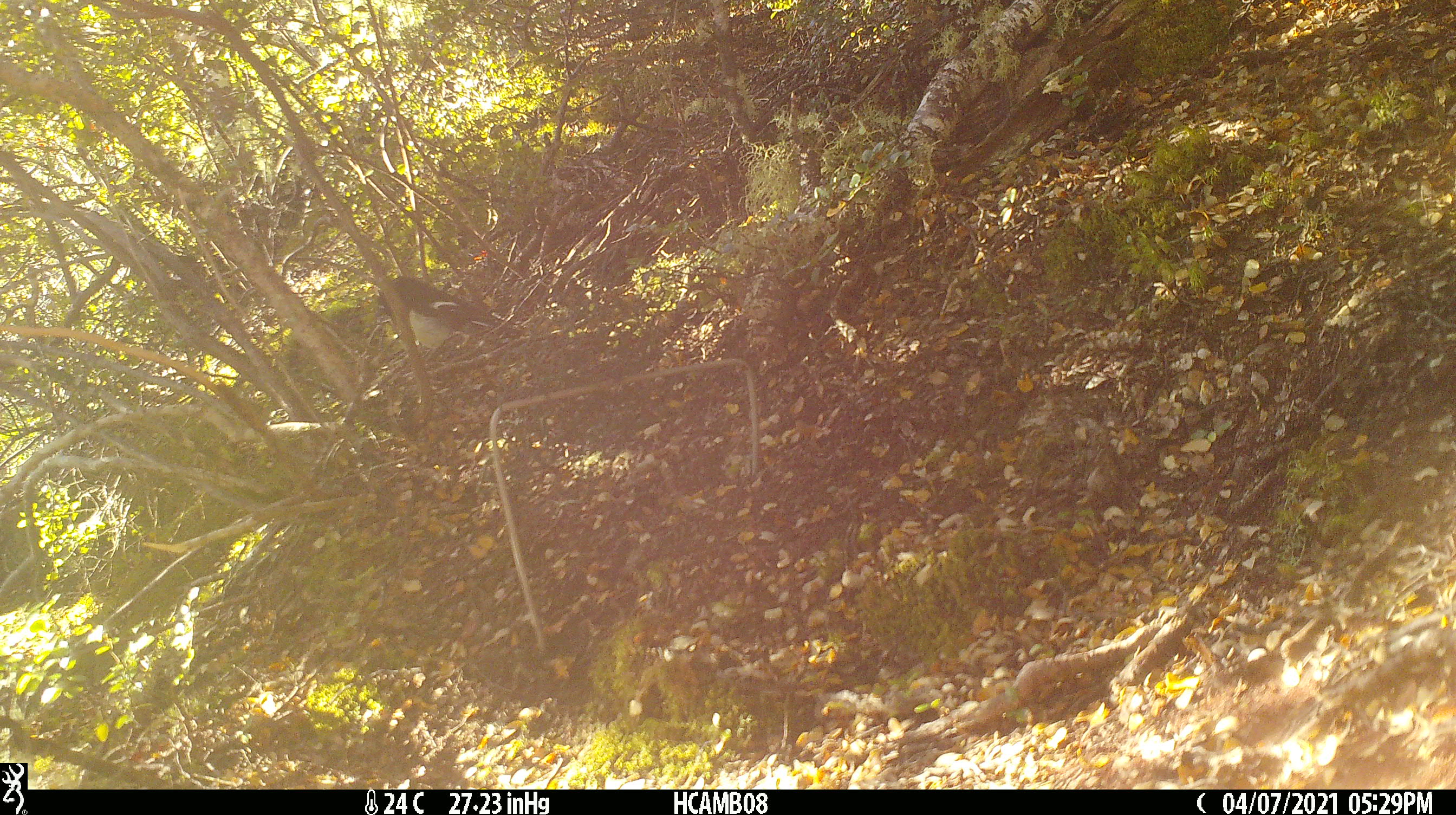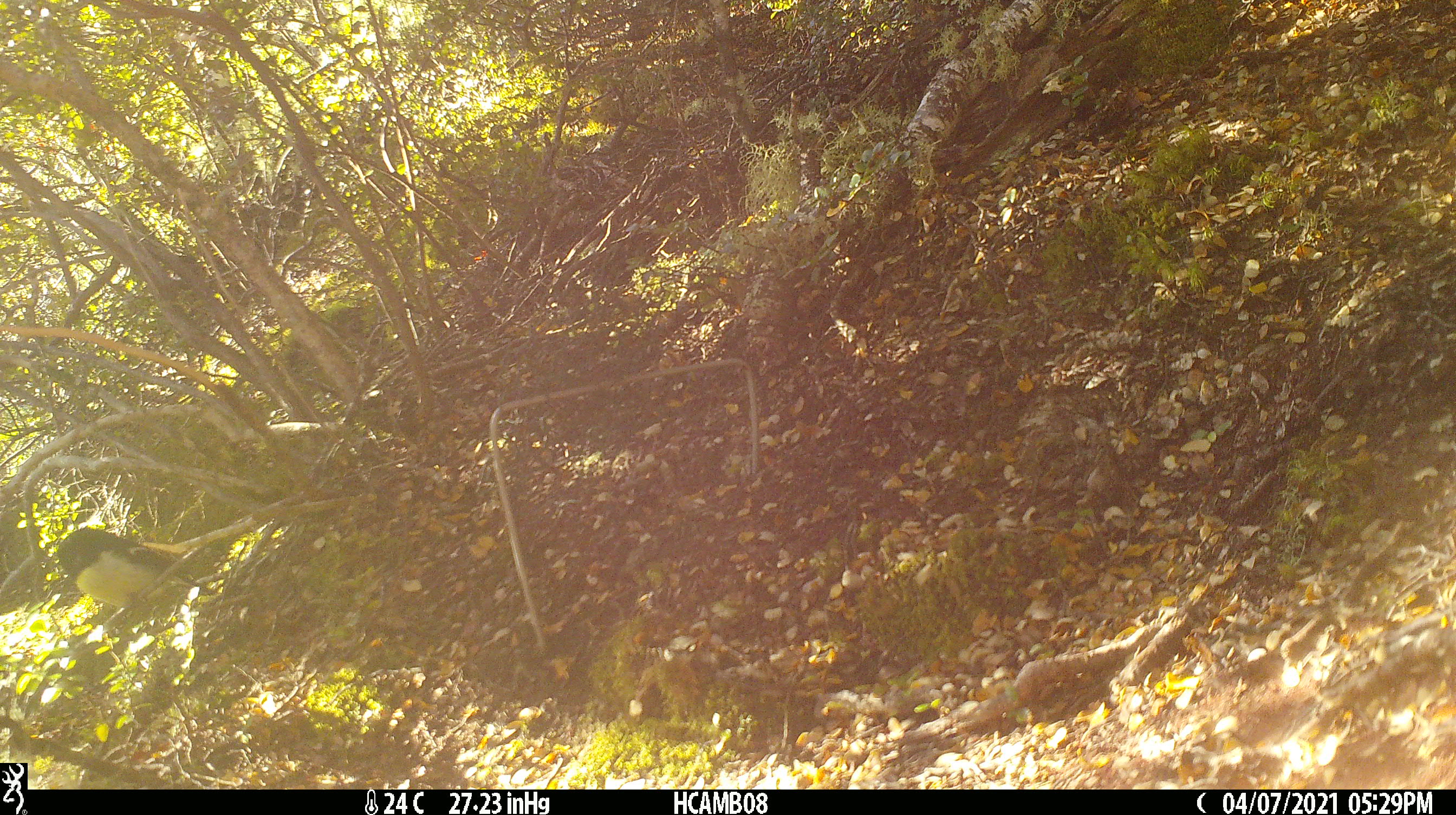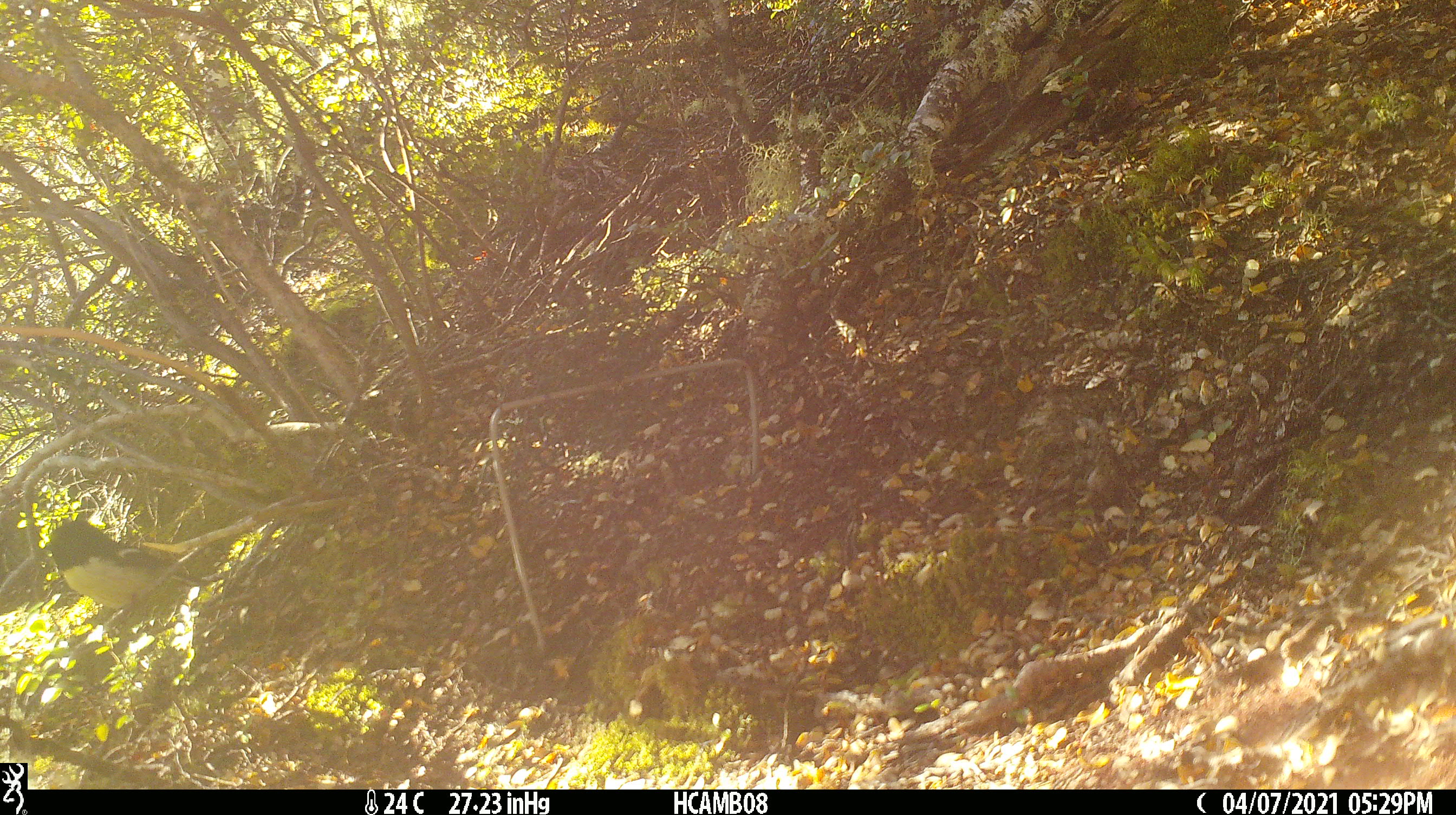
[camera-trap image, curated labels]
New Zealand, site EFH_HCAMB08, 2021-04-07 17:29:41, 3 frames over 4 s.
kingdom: Animalia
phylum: Chordata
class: Aves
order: Passeriformes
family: Petroicidae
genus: Petroica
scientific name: Petroica macrocephala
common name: tomtit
Tomtit (Petroica macrocephala).